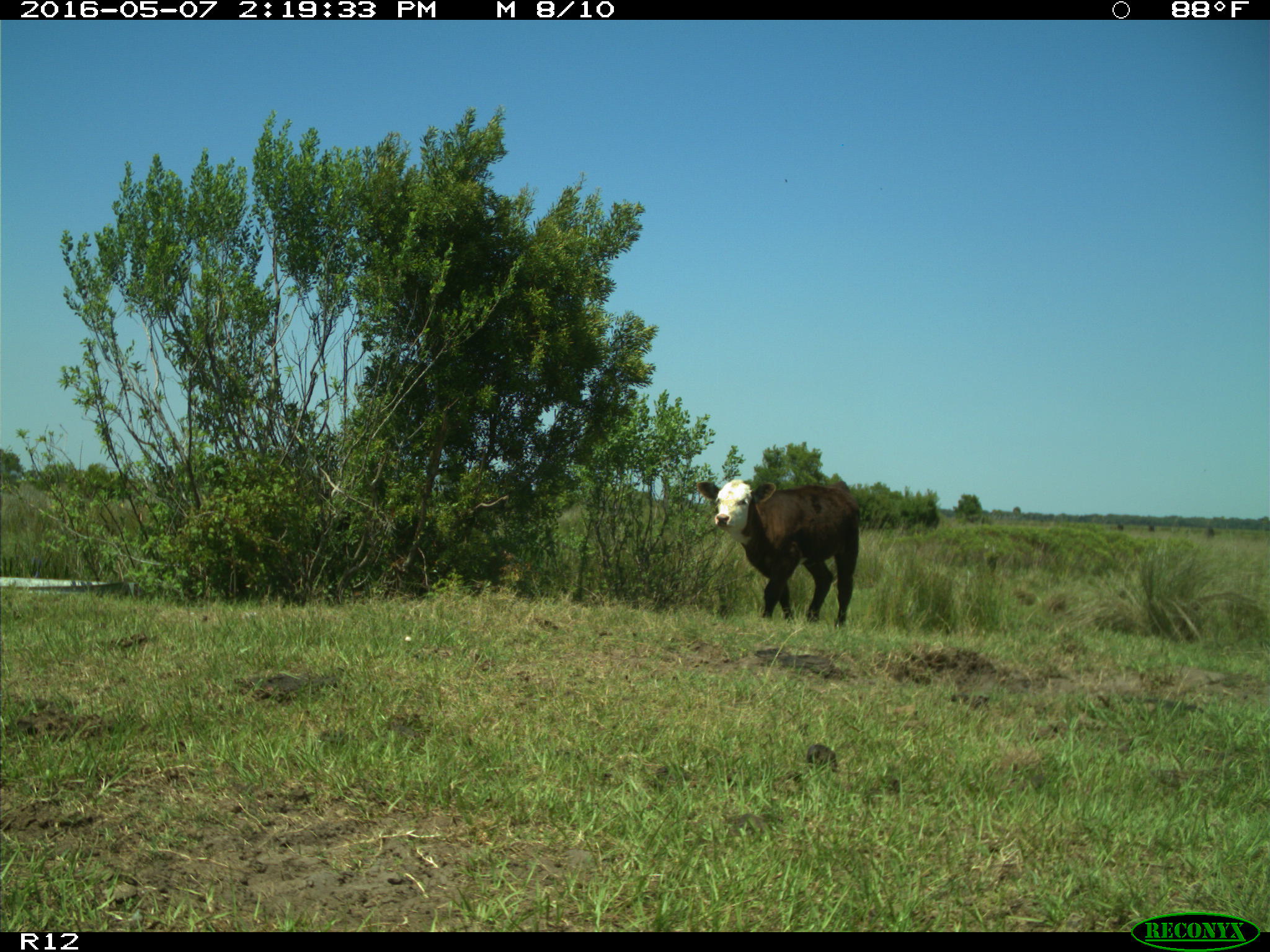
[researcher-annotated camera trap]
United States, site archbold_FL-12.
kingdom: Animalia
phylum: Chordata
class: Mammalia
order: Artiodactyla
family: Bovidae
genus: Bos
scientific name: Bos taurus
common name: domestic cow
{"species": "Bos taurus (domestic cow)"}